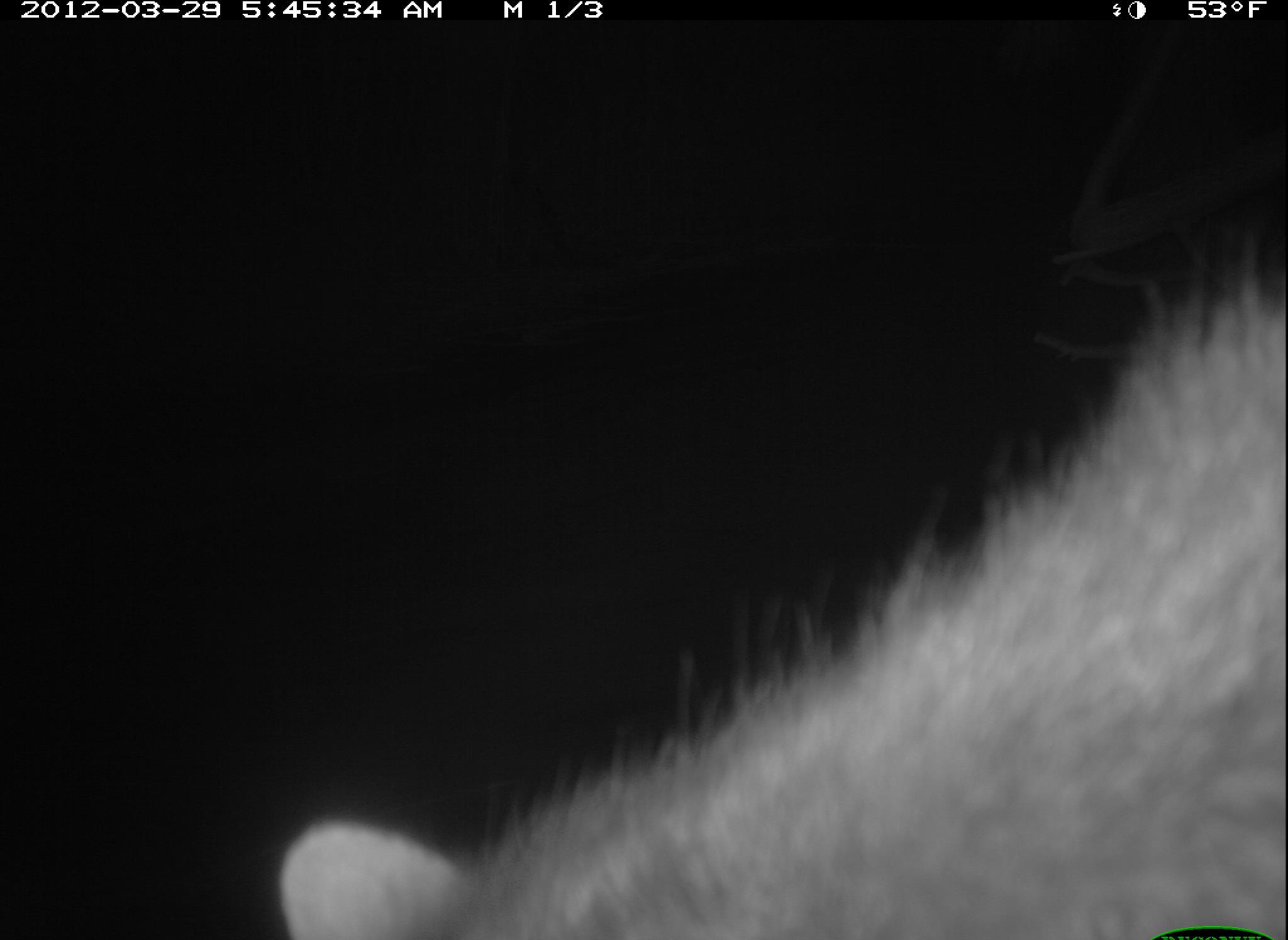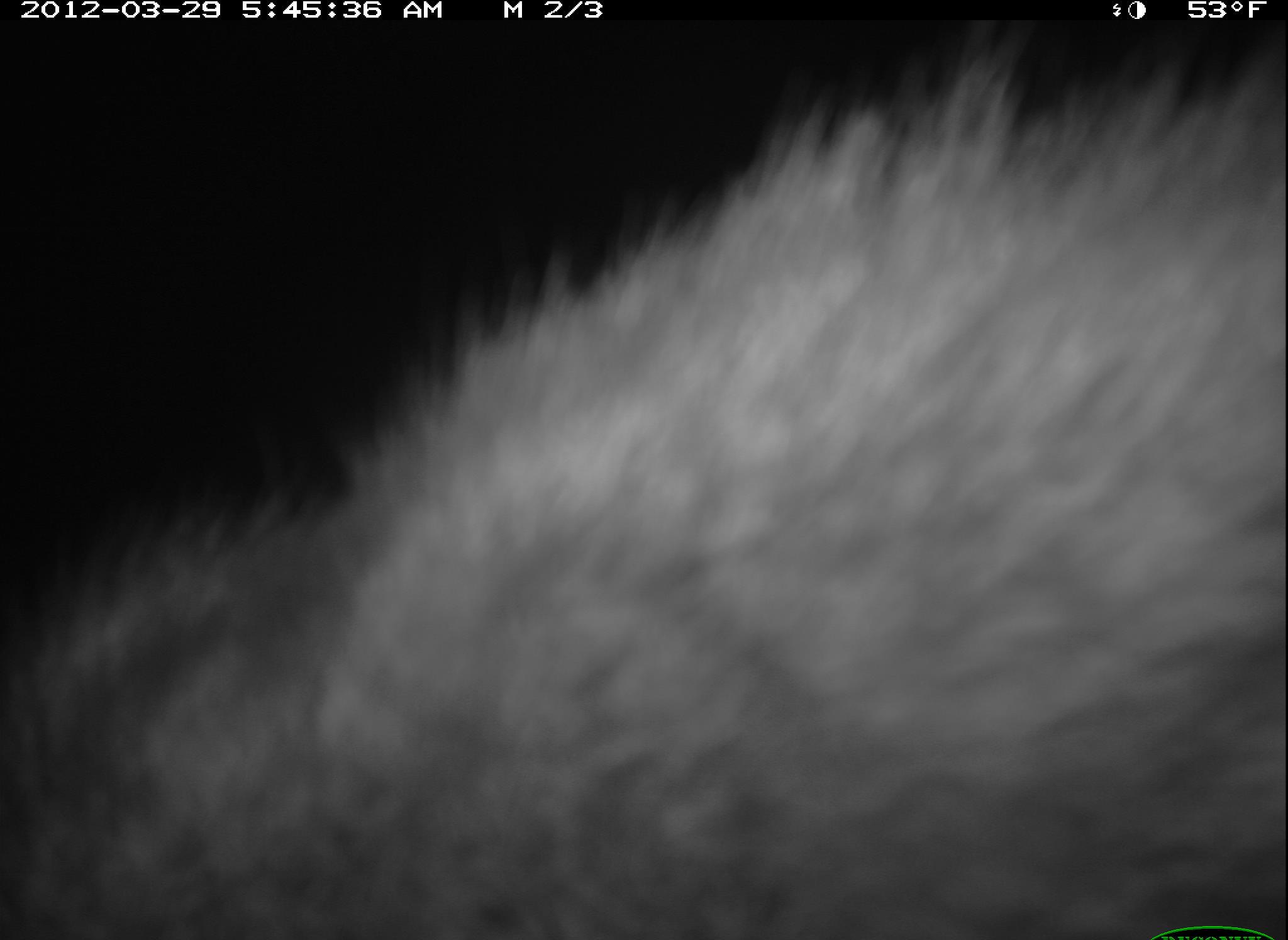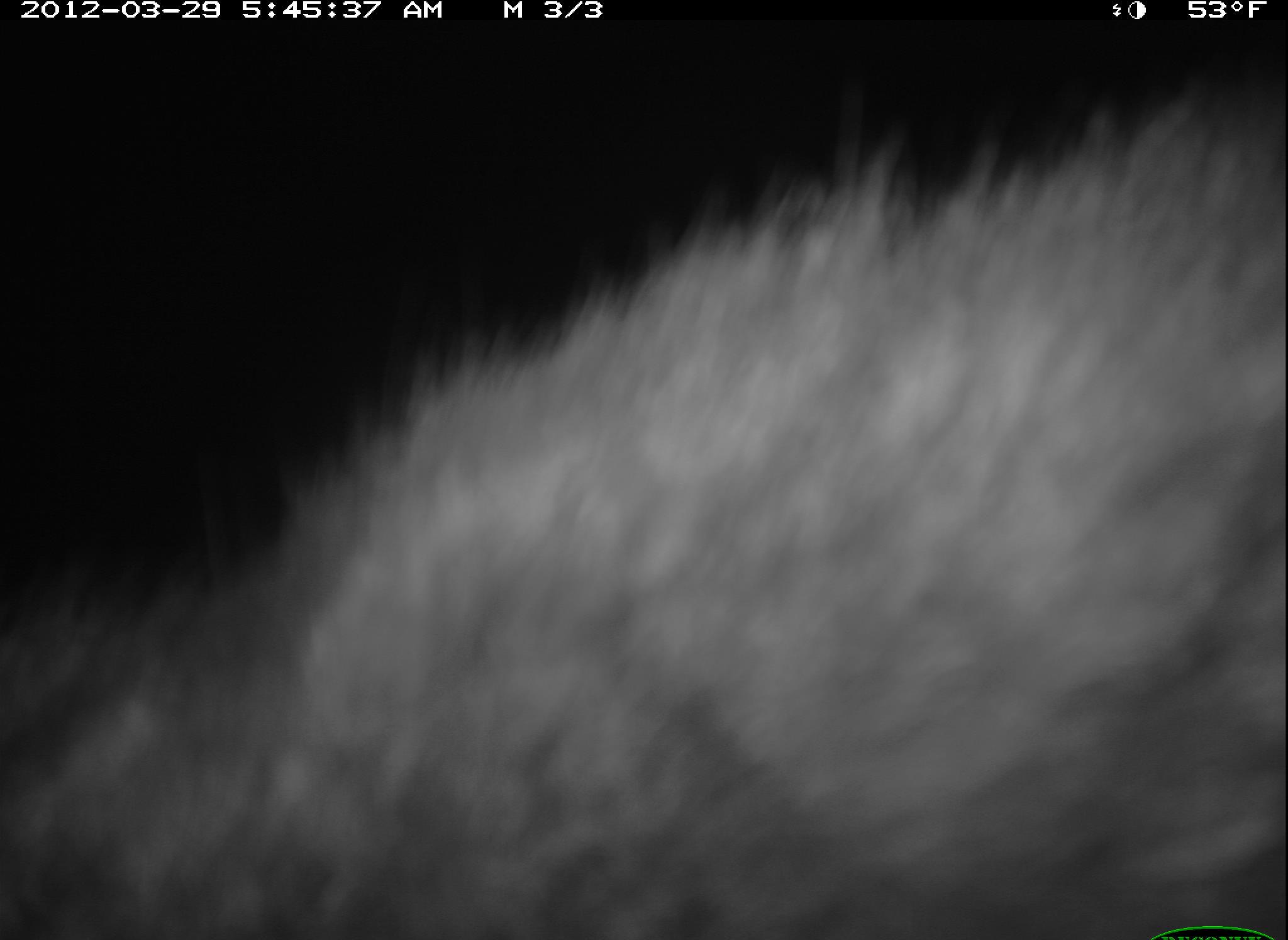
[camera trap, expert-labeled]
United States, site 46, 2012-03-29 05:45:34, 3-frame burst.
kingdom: Animalia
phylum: Chordata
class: Mammalia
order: Carnivora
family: Procyonidae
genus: Procyon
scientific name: Procyon lotor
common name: raccoon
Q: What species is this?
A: Raccoon (Procyon lotor).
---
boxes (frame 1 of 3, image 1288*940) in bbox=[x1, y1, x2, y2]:
raccoon: bbox=[264, 267, 1283, 940]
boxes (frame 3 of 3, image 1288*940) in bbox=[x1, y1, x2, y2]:
raccoon: bbox=[6, 116, 1286, 940]